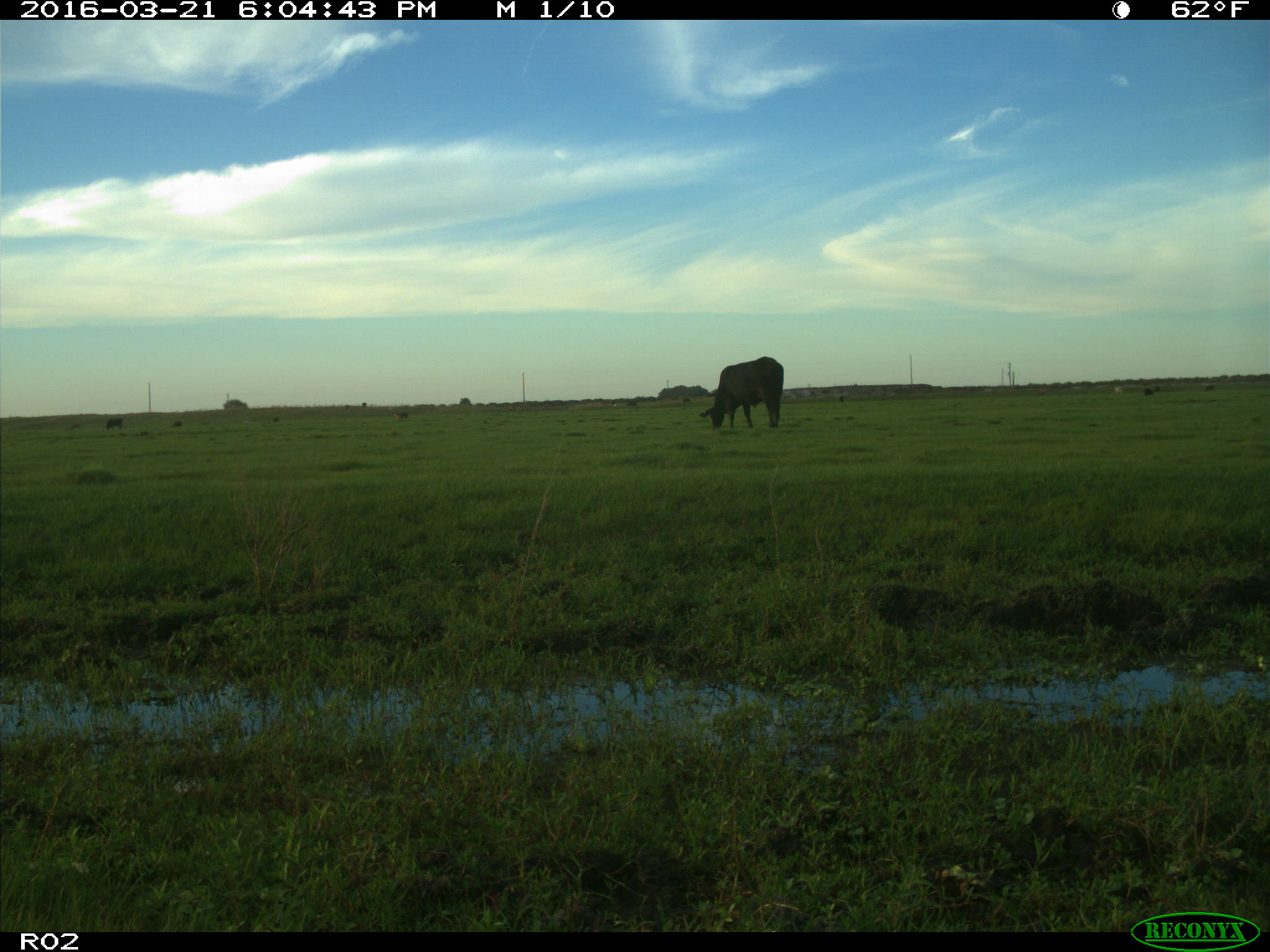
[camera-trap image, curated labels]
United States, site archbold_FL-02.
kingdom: Animalia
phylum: Chordata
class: Mammalia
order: Artiodactyla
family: Bovidae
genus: Bos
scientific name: Bos taurus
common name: domestic cow